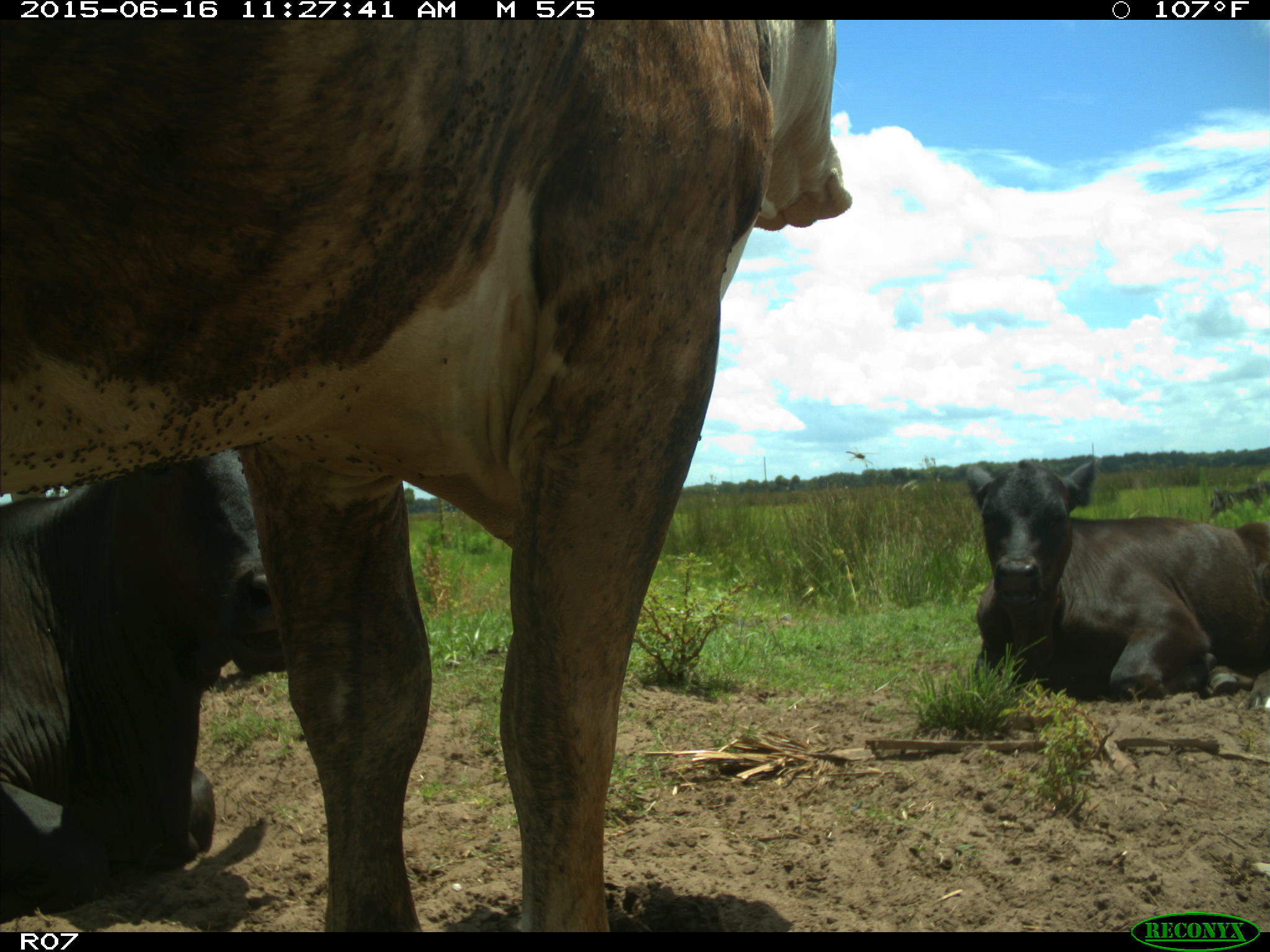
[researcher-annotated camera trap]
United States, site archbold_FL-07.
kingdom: Animalia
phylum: Chordata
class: Mammalia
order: Artiodactyla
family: Bovidae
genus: Bos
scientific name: Bos taurus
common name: domestic cow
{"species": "Bos taurus (domestic cow)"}